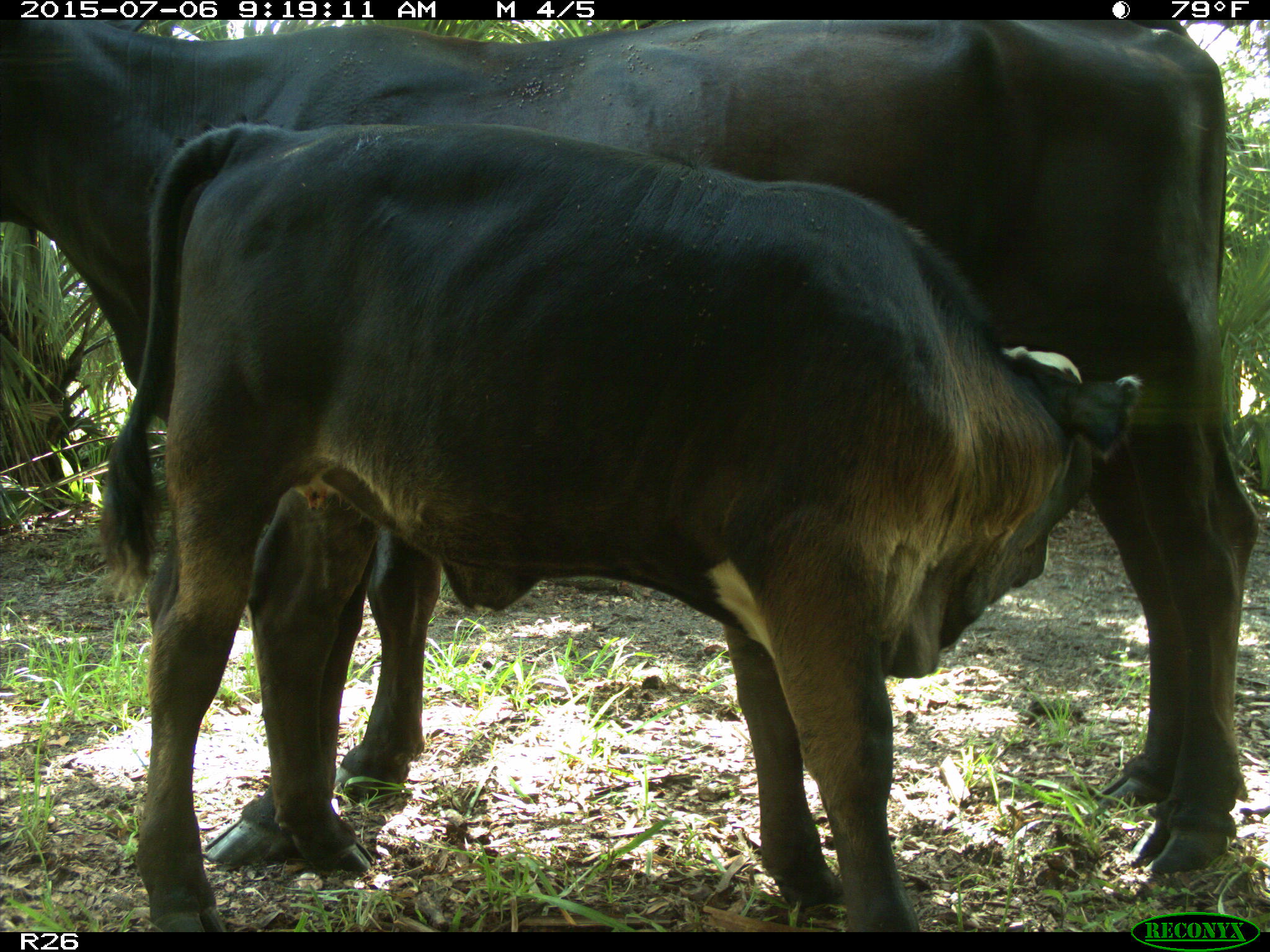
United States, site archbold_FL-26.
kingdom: Animalia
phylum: Chordata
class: Mammalia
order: Artiodactyla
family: Bovidae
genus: Bos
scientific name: Bos taurus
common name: domestic cow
Bos taurus (domestic cow).